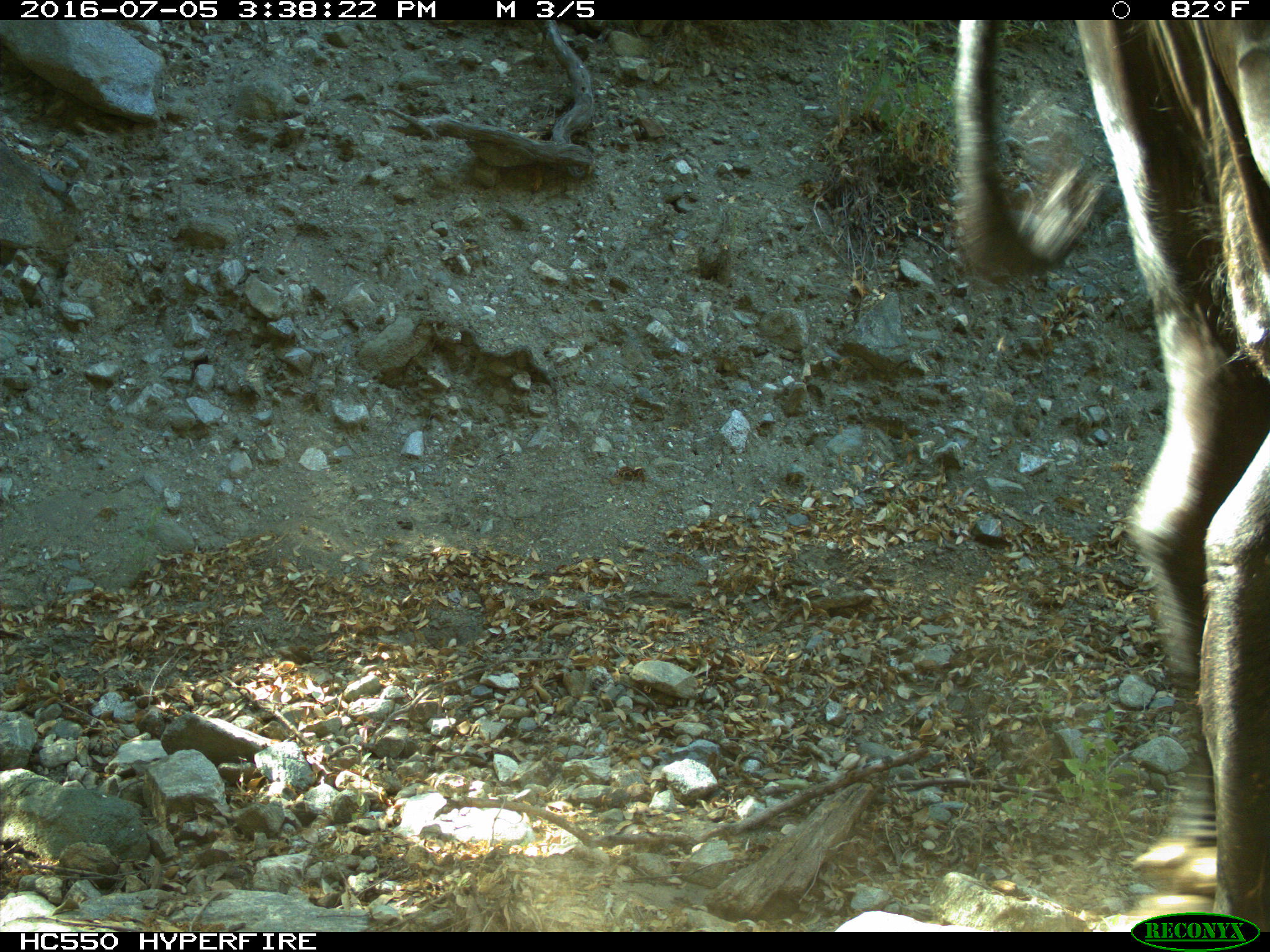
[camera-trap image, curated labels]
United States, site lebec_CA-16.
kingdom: Animalia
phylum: Chordata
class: Mammalia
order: Artiodactyla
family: Bovidae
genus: Bos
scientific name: Bos taurus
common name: domestic cow